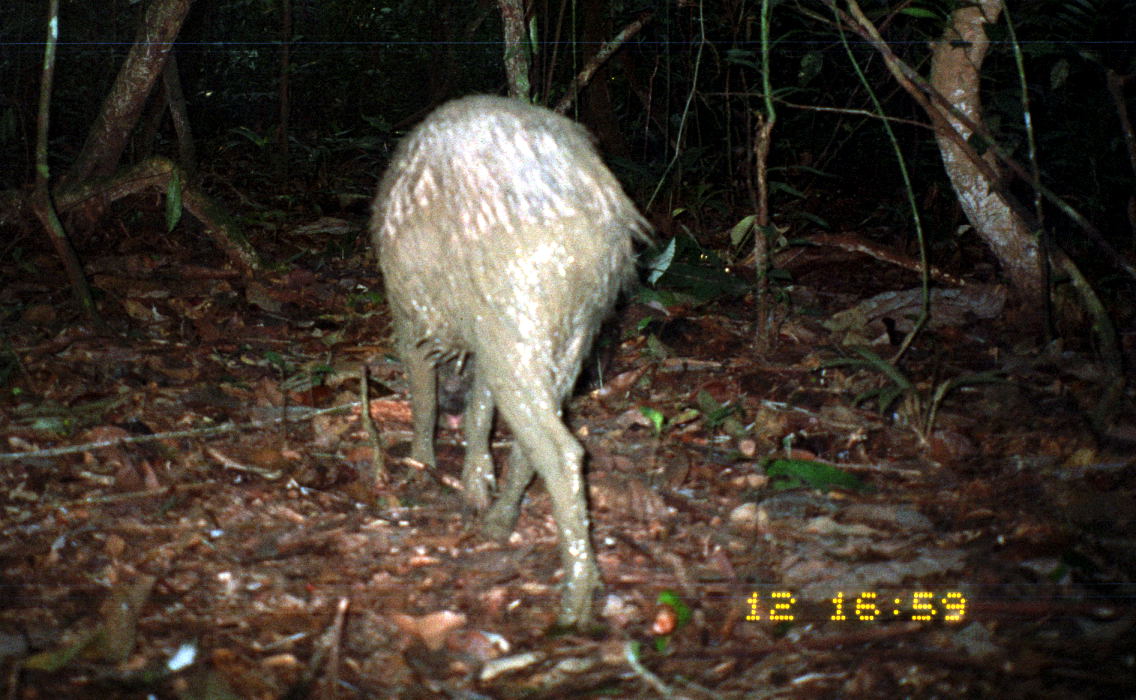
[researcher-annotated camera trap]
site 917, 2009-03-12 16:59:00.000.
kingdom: Animalia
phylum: Chordata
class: Mammalia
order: Artiodactyla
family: Tayassuidae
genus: Pecari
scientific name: Pecari tajacu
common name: collared peccary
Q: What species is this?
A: Pecari tajacu (collared peccary).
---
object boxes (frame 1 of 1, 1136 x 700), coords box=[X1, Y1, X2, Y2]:
pecari tajacu: box=[368, 95, 660, 635]